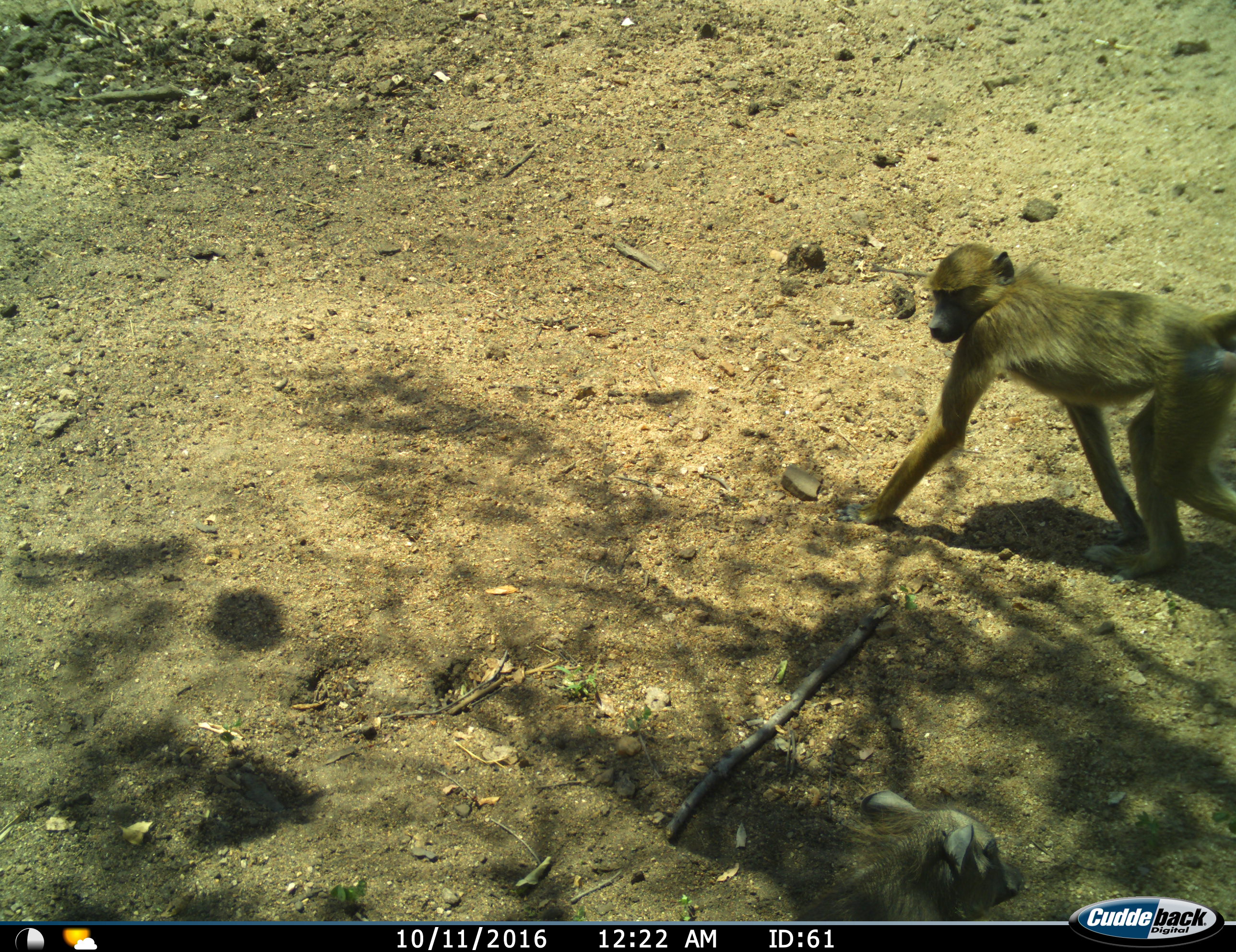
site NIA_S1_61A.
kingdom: Animalia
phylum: Chordata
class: Mammalia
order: Primates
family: Cercopithecidae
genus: Papio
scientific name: Papio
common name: baboon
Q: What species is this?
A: Baboon (Papio).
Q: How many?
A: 1.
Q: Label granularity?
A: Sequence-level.